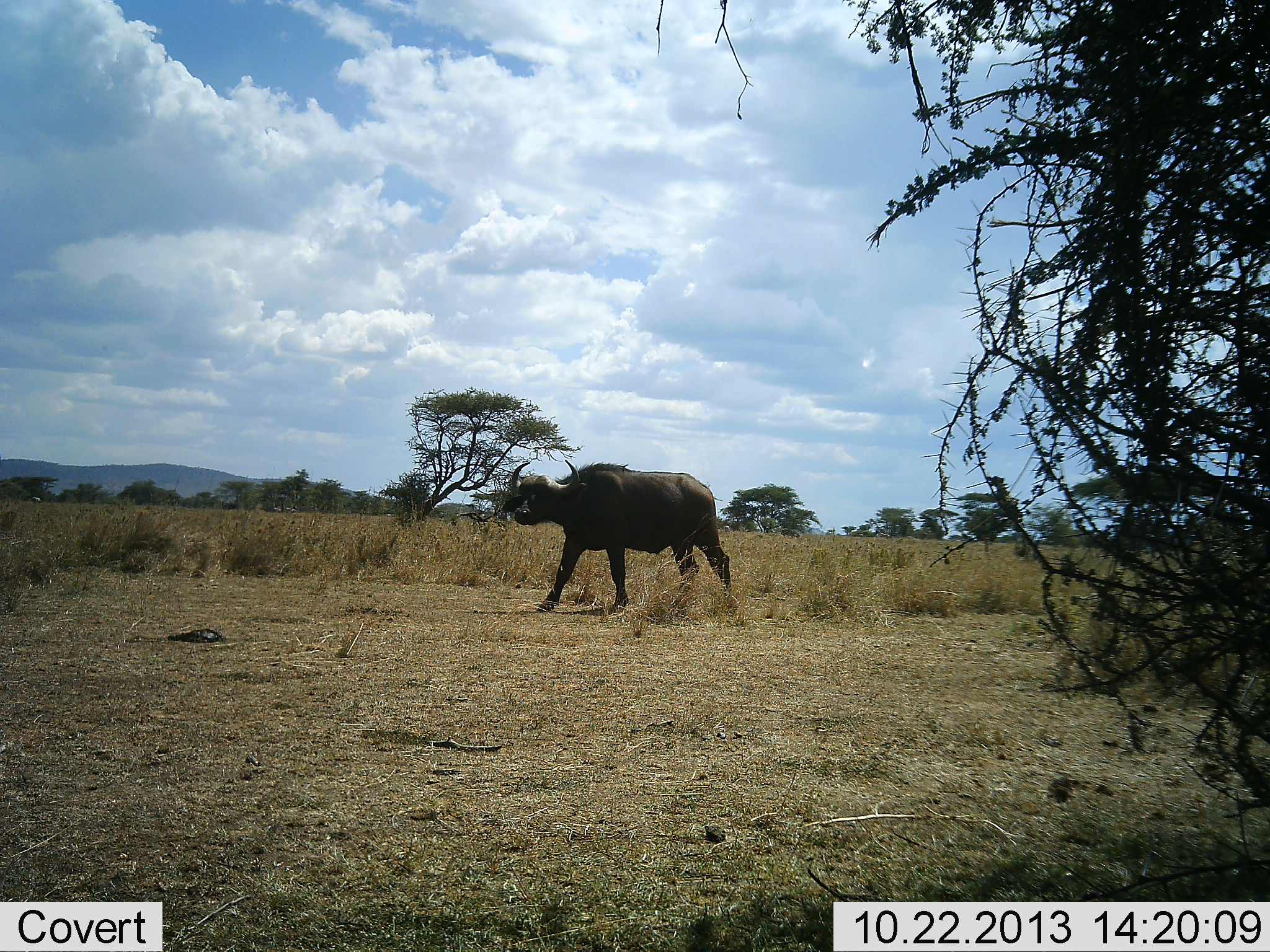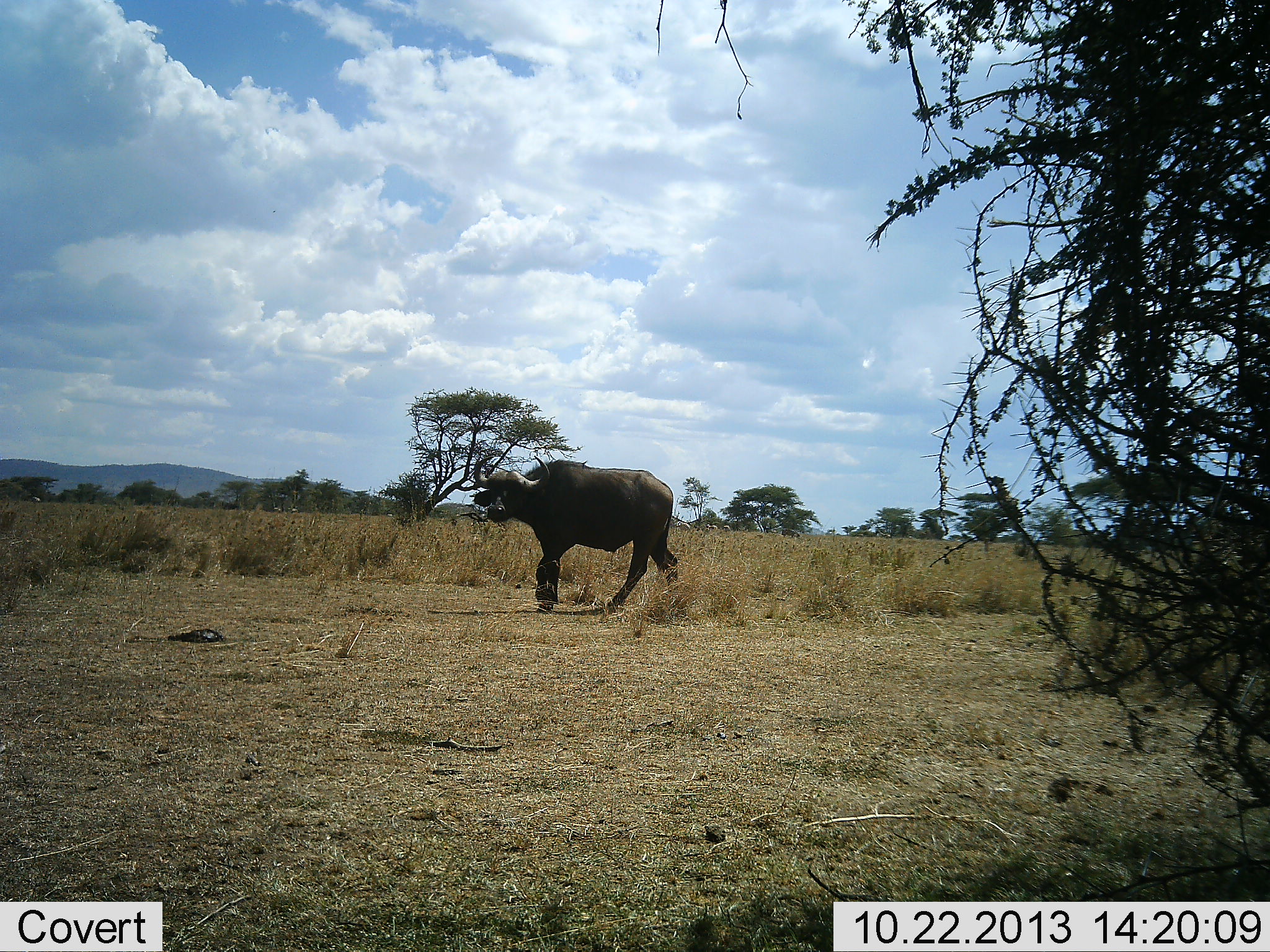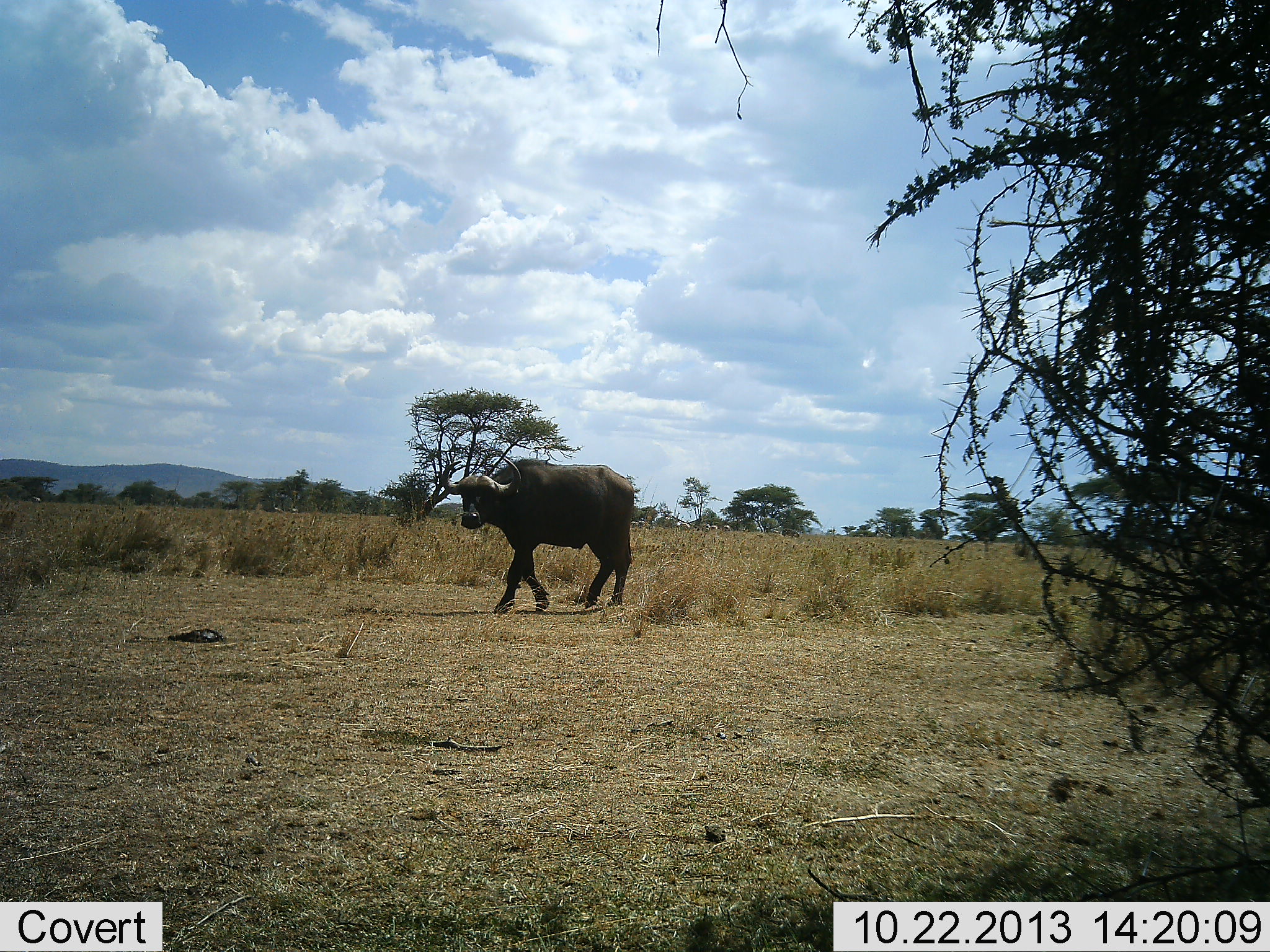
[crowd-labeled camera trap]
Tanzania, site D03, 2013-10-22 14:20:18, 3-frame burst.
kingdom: Animalia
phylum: Chordata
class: Mammalia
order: Artiodactyla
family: Bovidae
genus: Syncerus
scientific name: Syncerus caffer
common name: cape buffalo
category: buffalo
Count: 1.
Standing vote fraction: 8%.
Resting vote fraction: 1%.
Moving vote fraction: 92%.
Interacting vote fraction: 0%.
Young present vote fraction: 0%.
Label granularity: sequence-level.